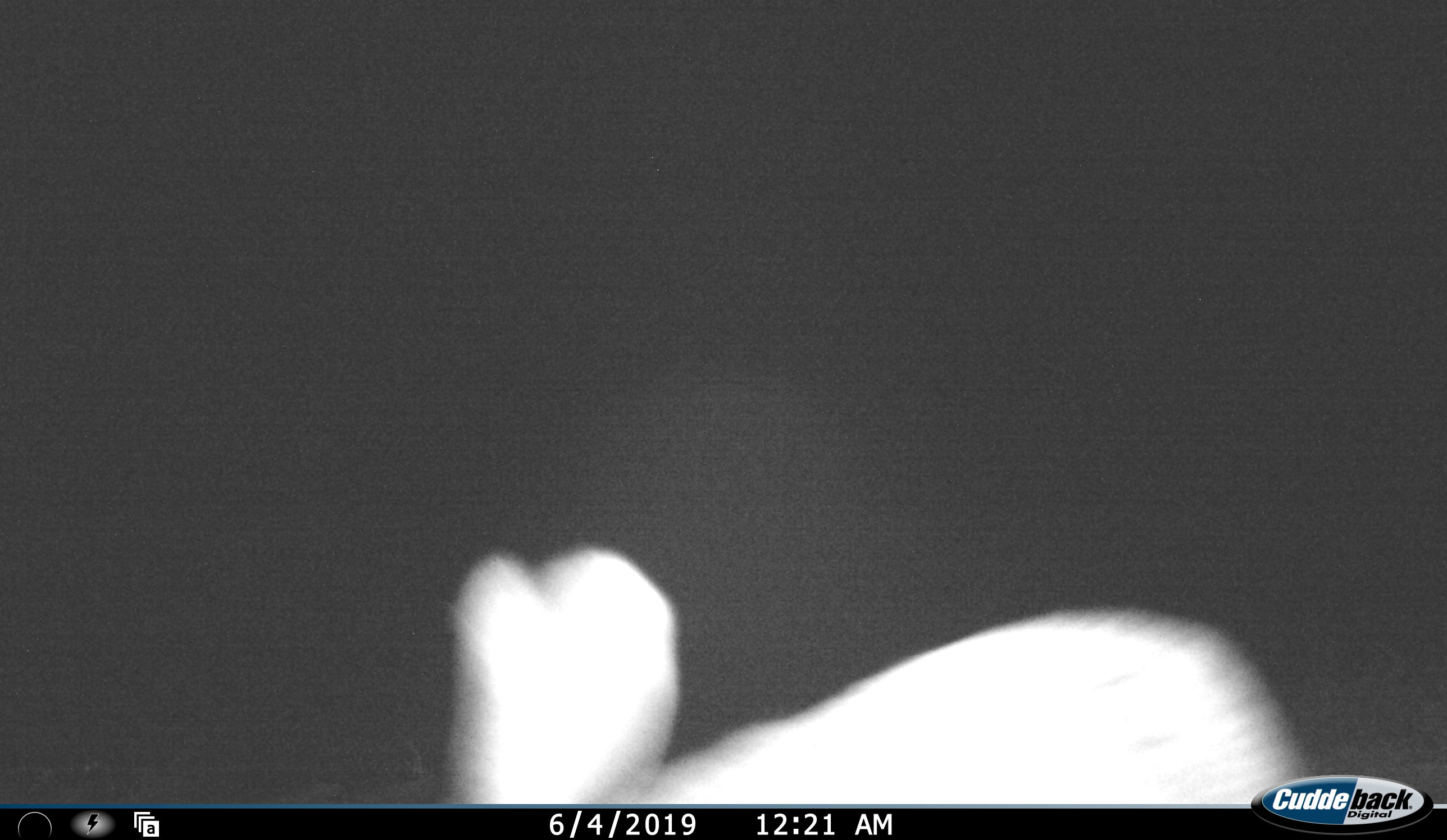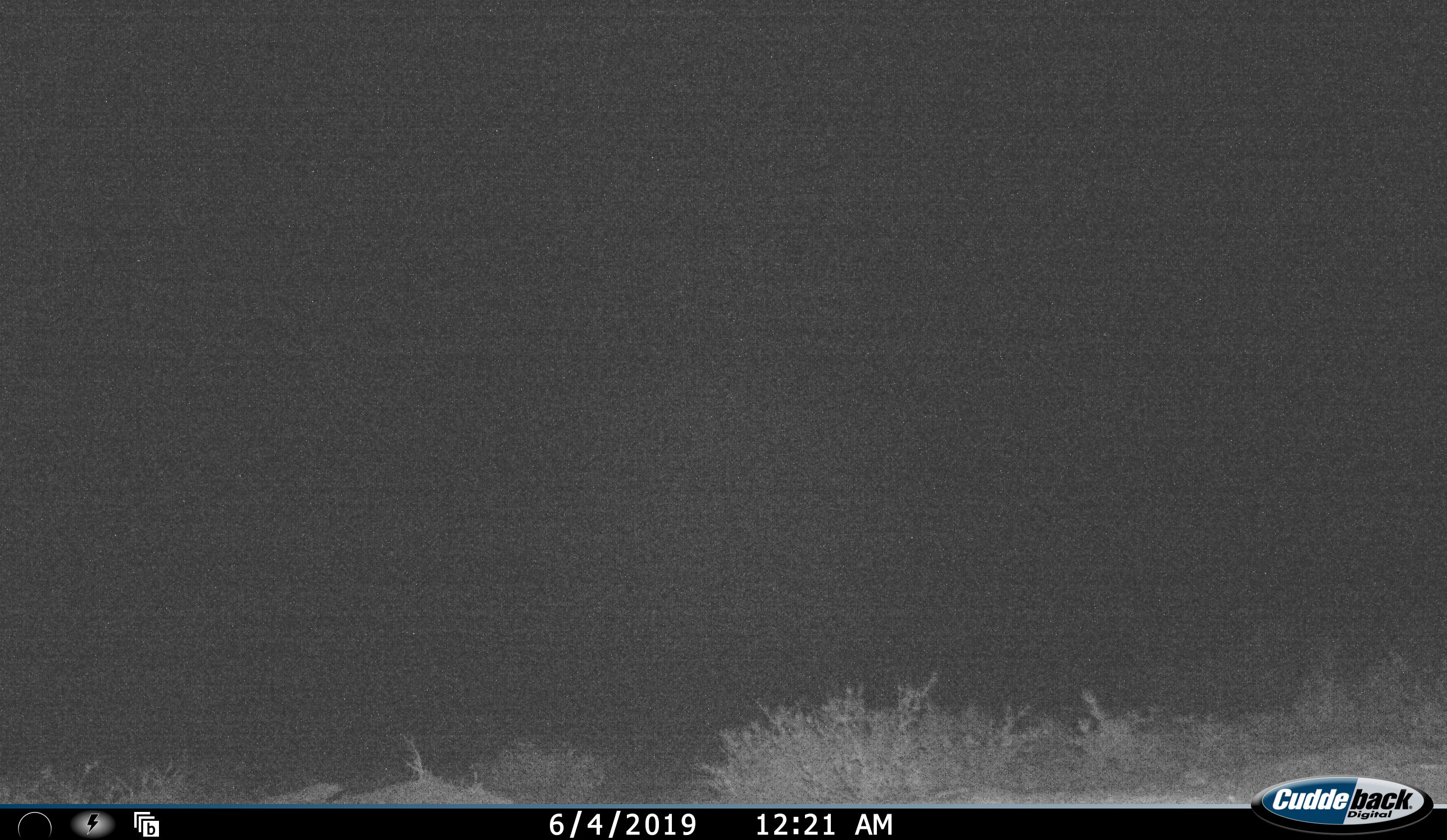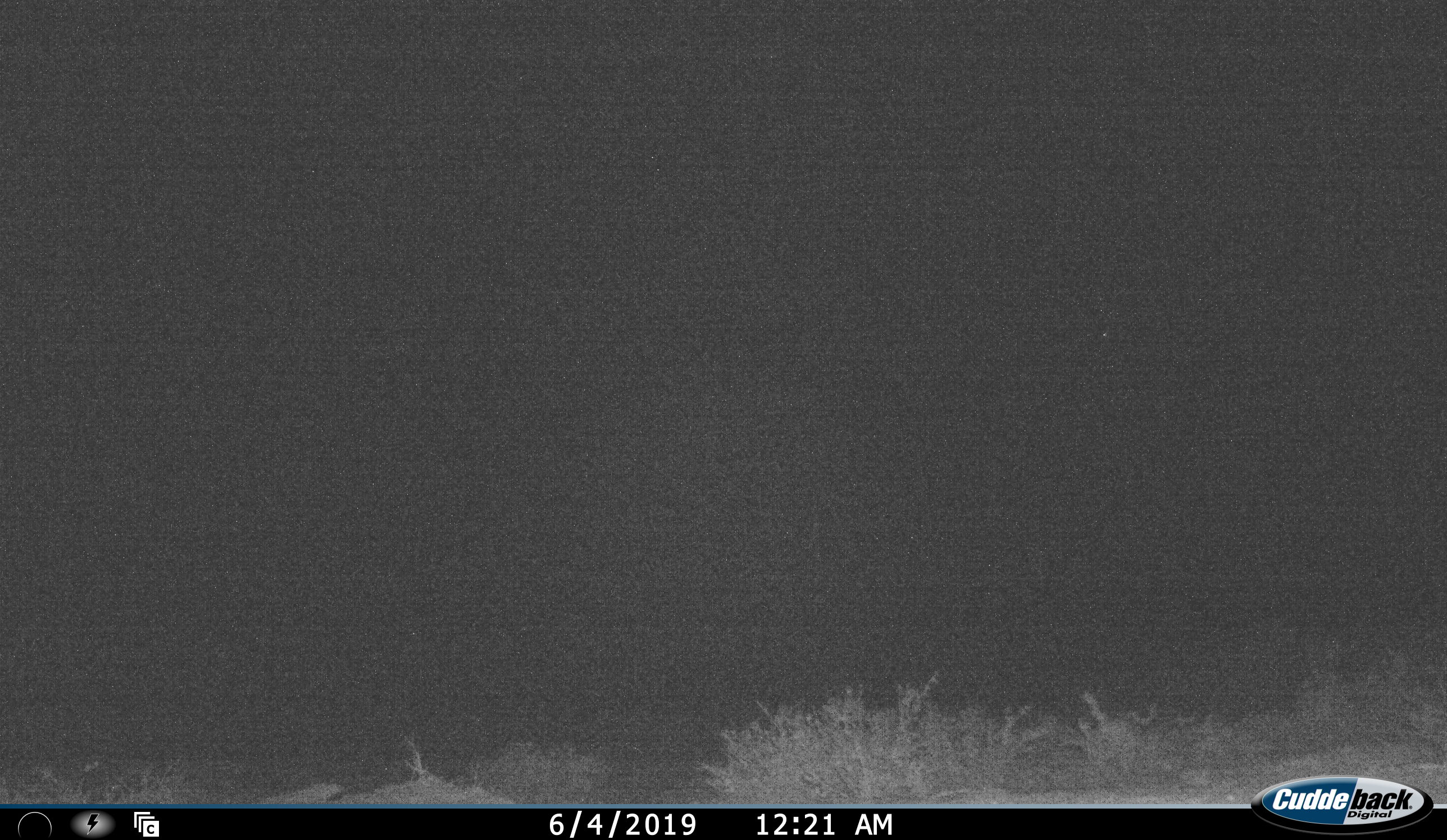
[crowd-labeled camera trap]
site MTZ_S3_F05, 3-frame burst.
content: unidentified animal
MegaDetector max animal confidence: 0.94